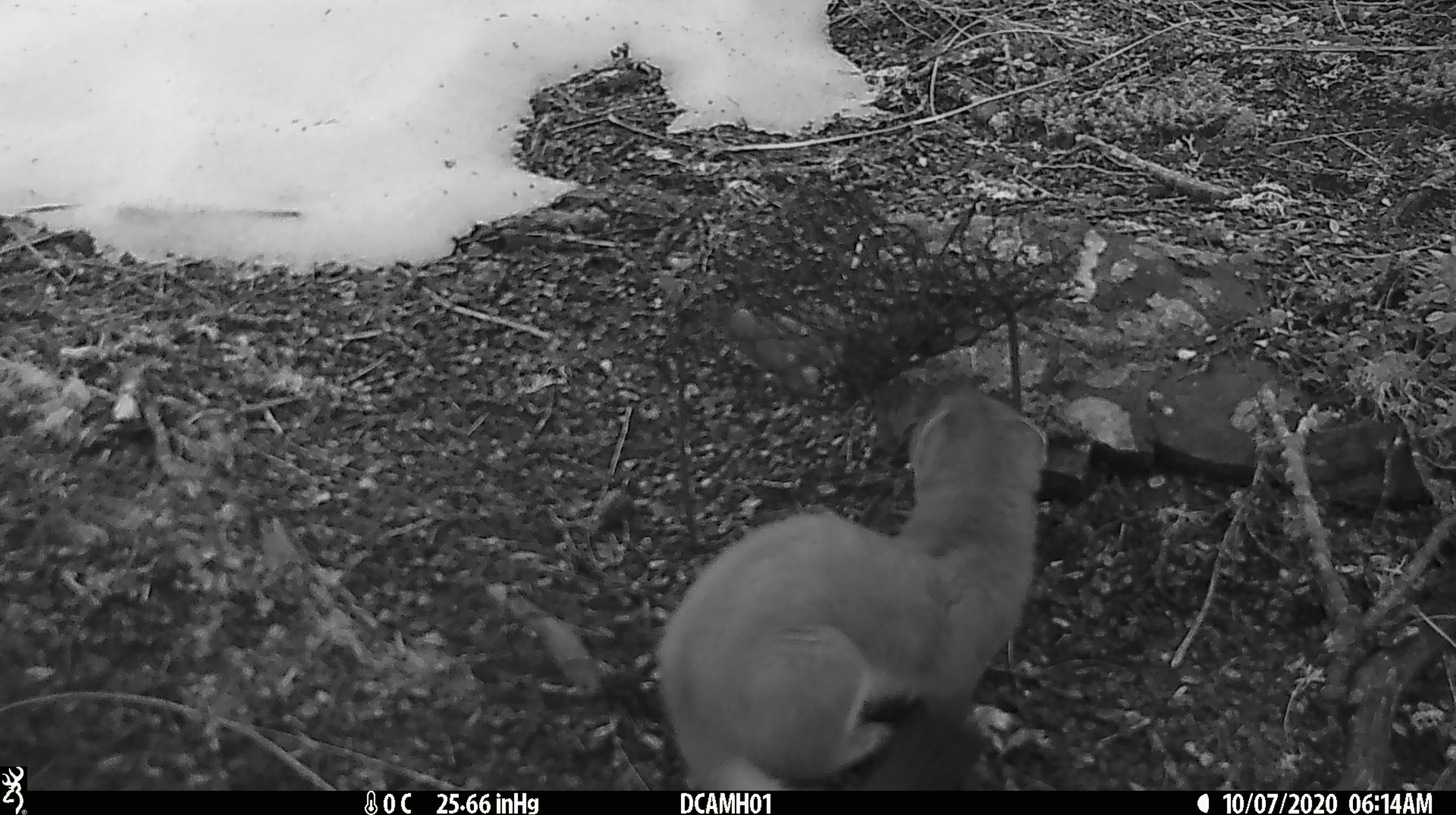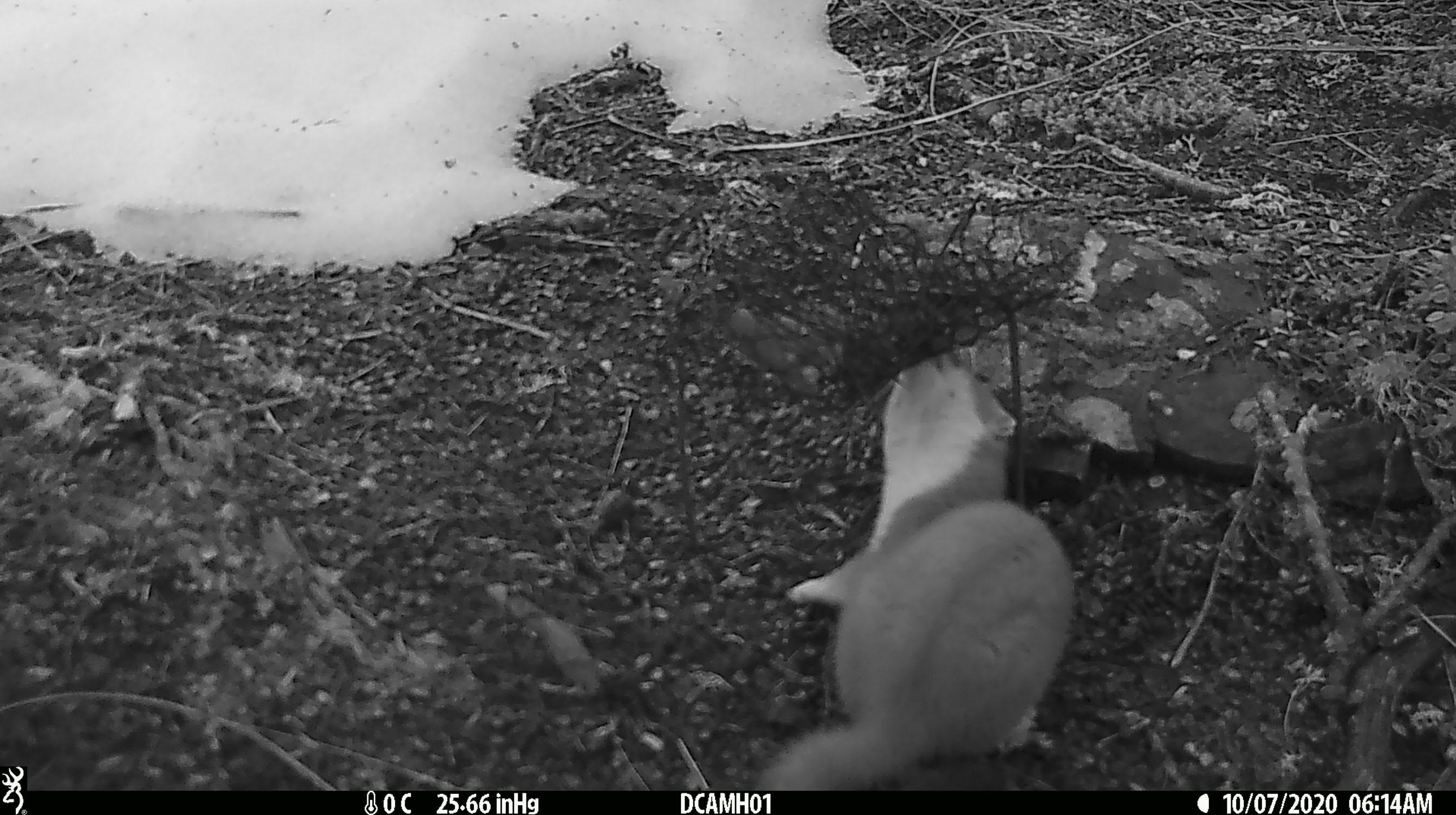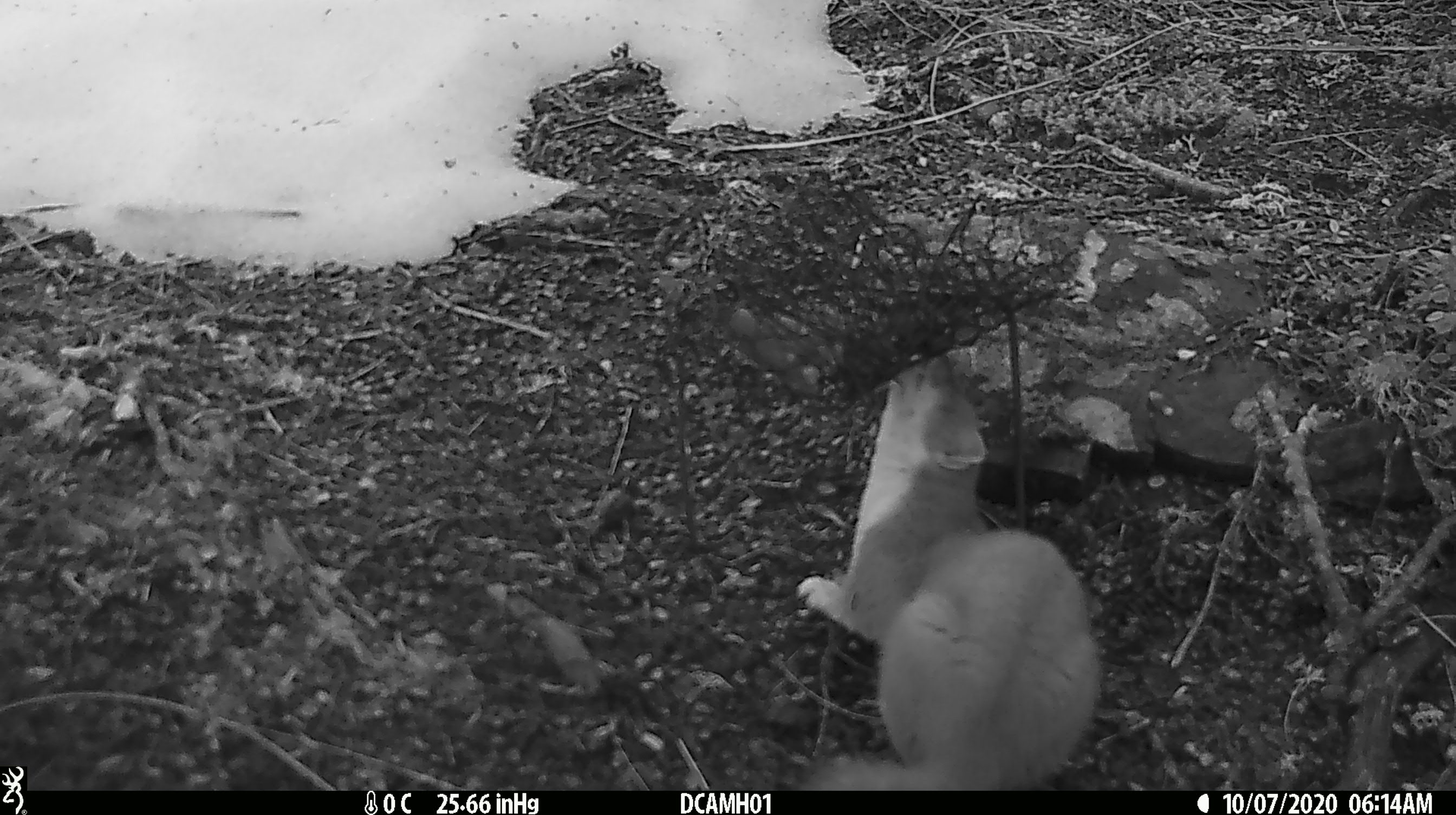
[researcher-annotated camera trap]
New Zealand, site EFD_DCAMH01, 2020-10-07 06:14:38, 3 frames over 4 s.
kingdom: Animalia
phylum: Chordata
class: Mammalia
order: Carnivora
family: Mustelidae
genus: Mustela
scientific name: Mustela erminea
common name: stoat